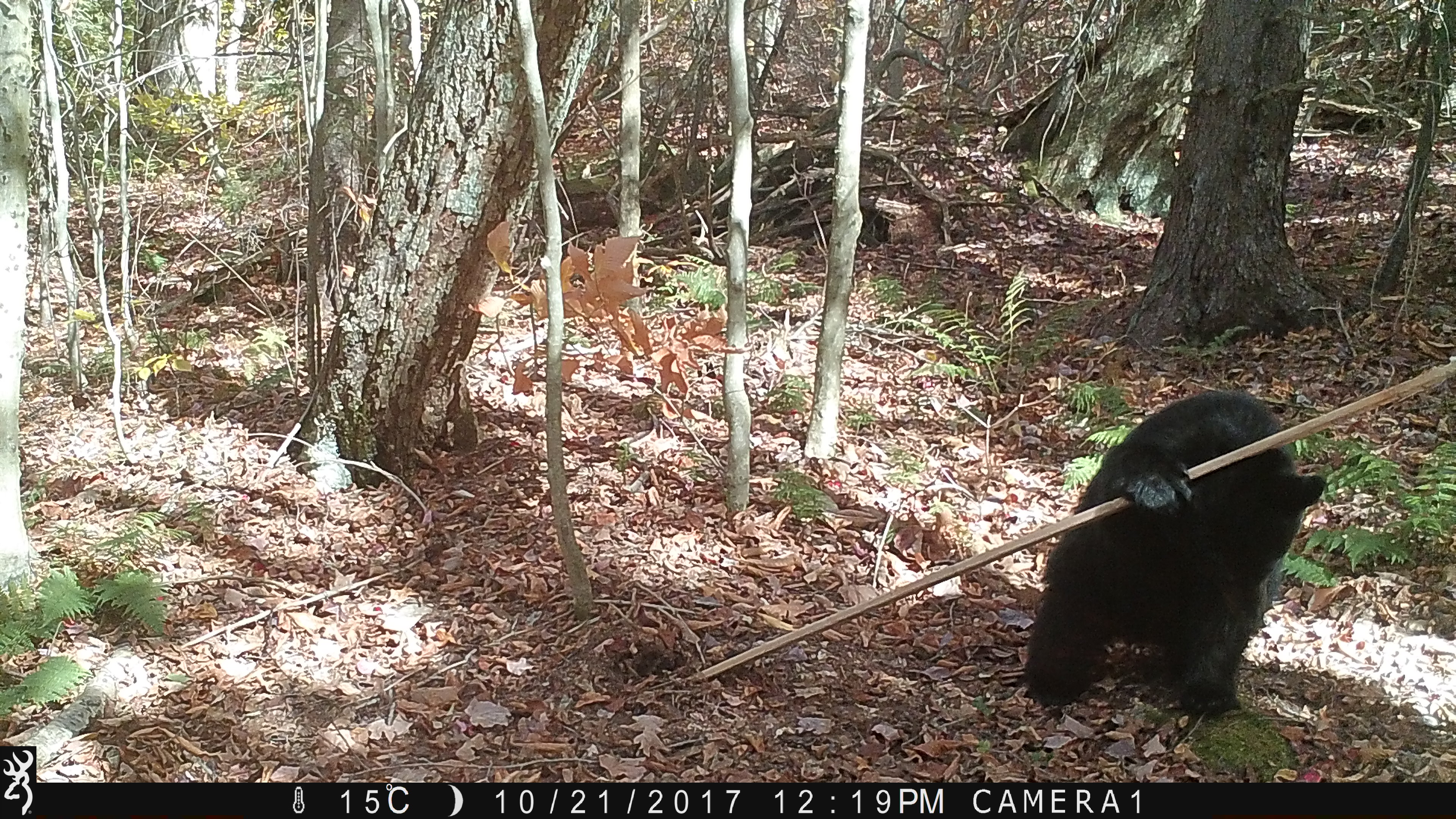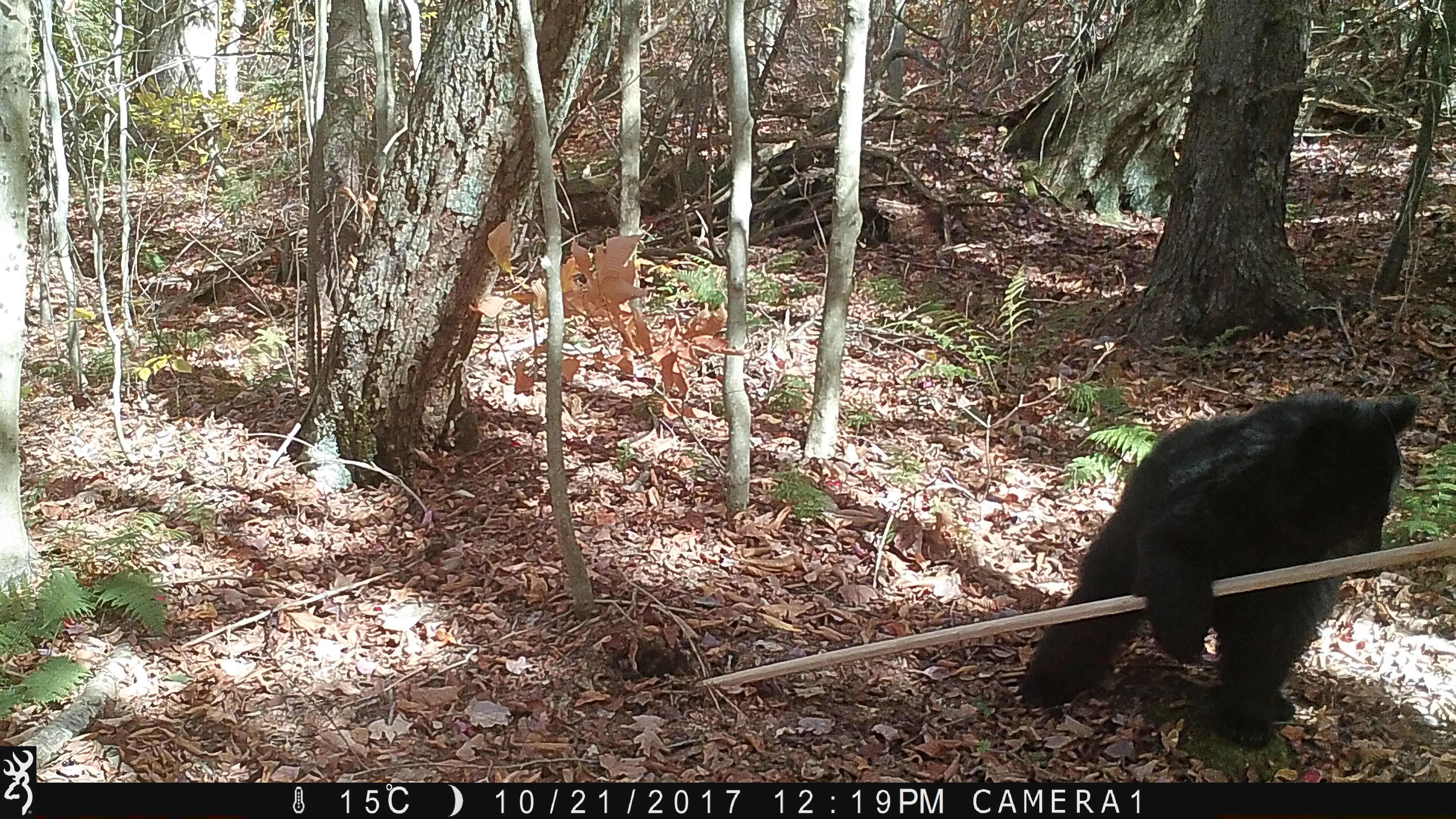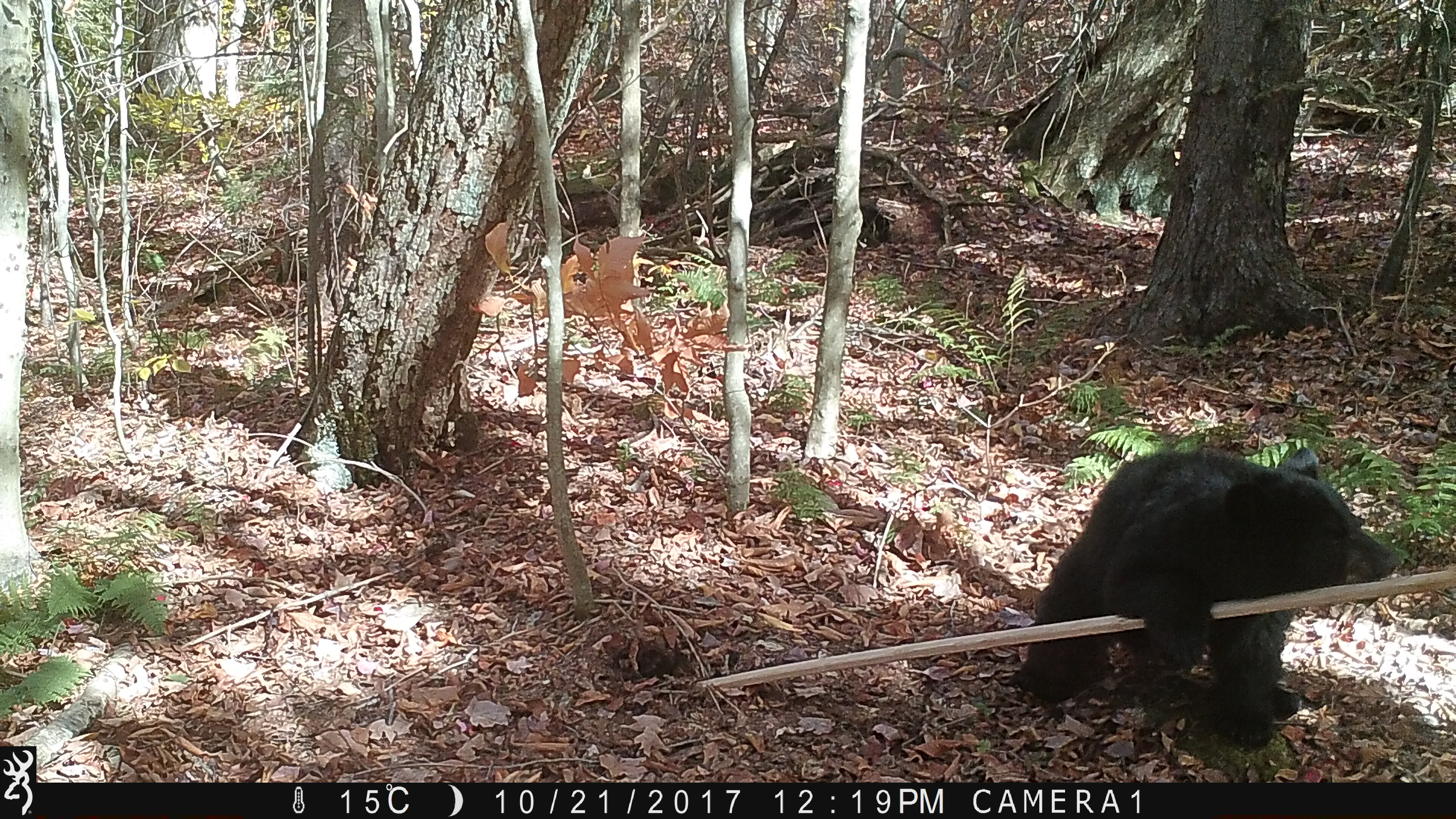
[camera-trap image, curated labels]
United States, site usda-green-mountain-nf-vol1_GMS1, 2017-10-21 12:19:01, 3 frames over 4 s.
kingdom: Animalia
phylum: Chordata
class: Mammalia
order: Carnivora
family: Ursidae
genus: Ursus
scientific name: Ursus americanus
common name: black bear